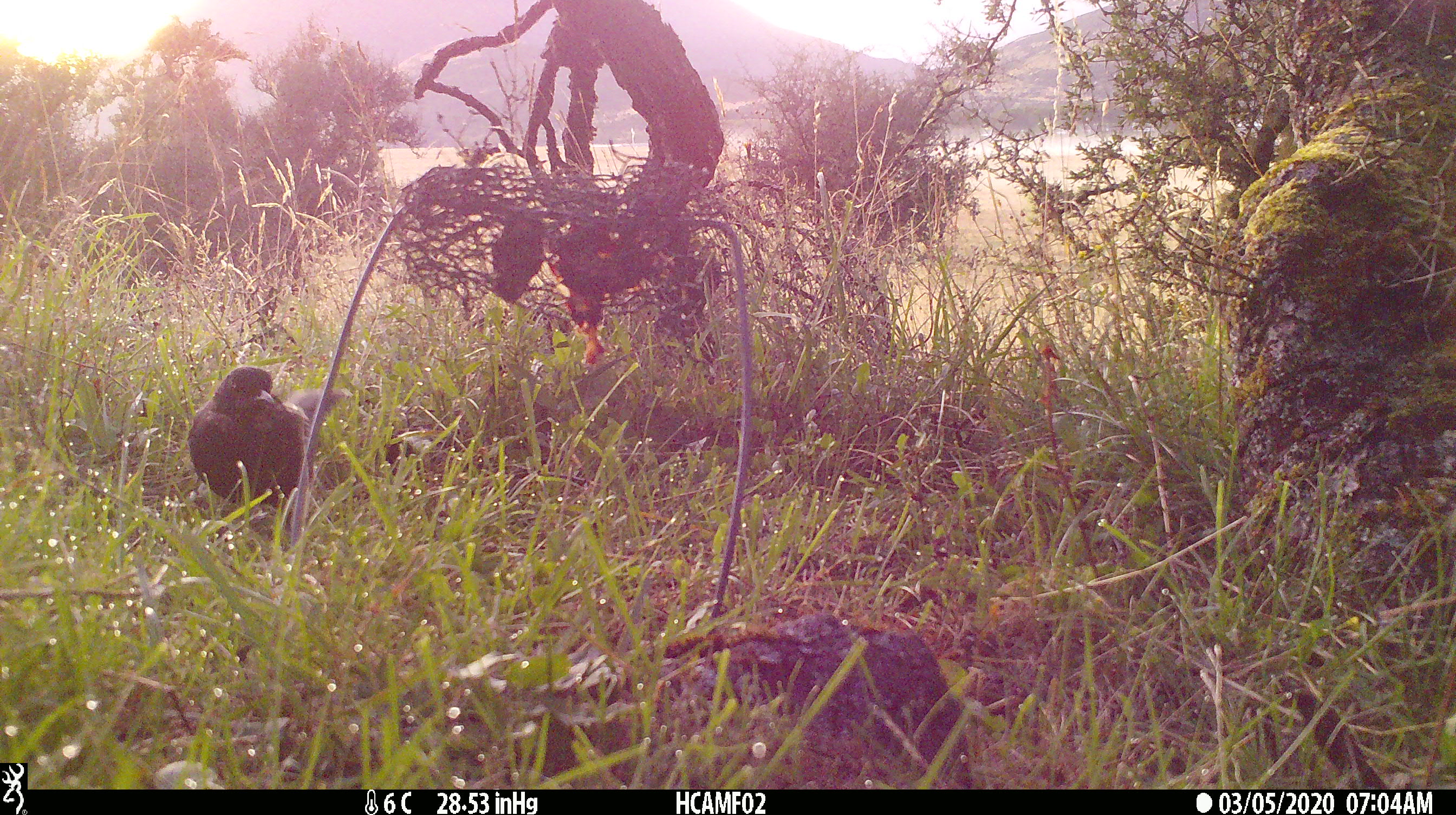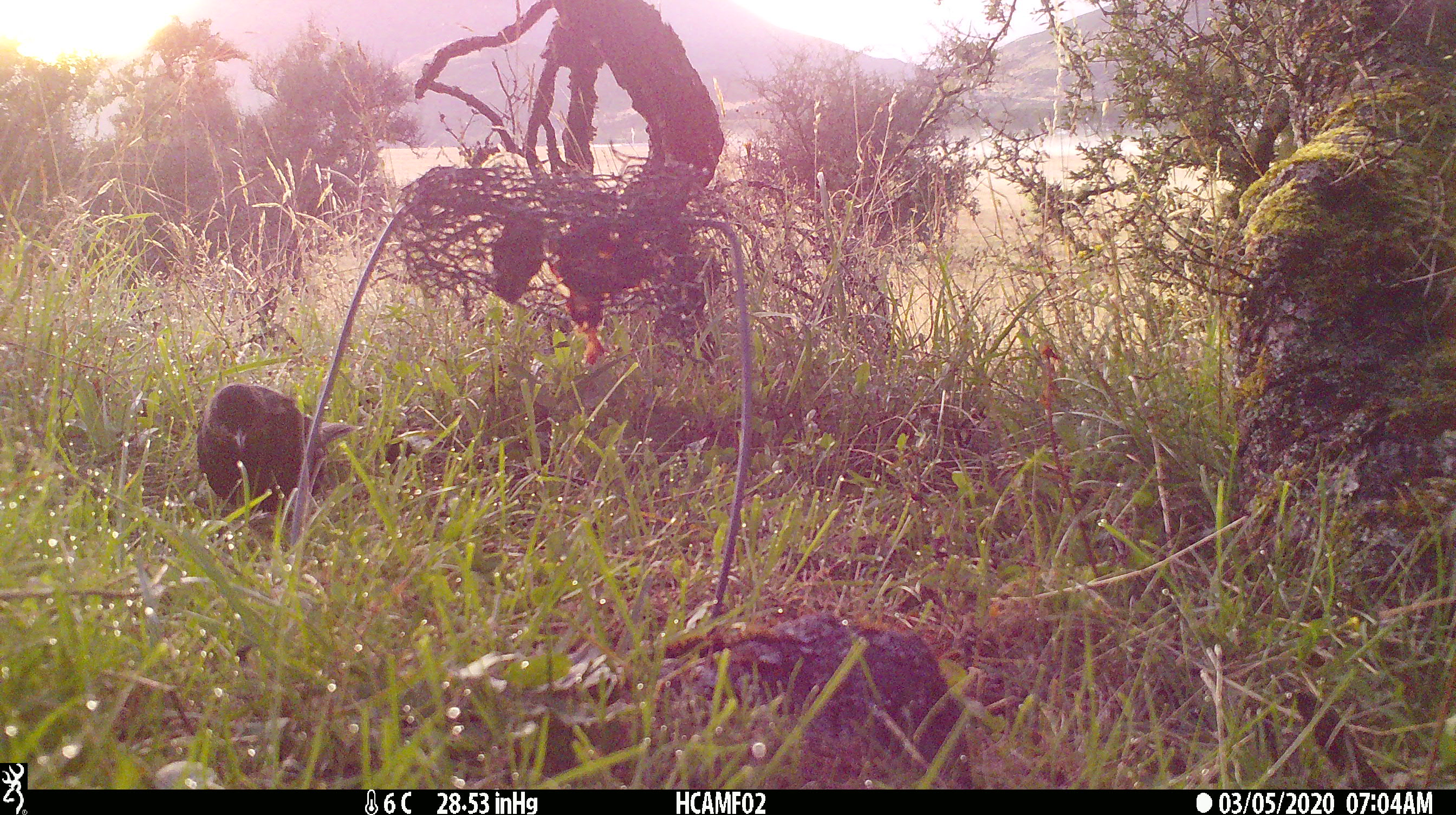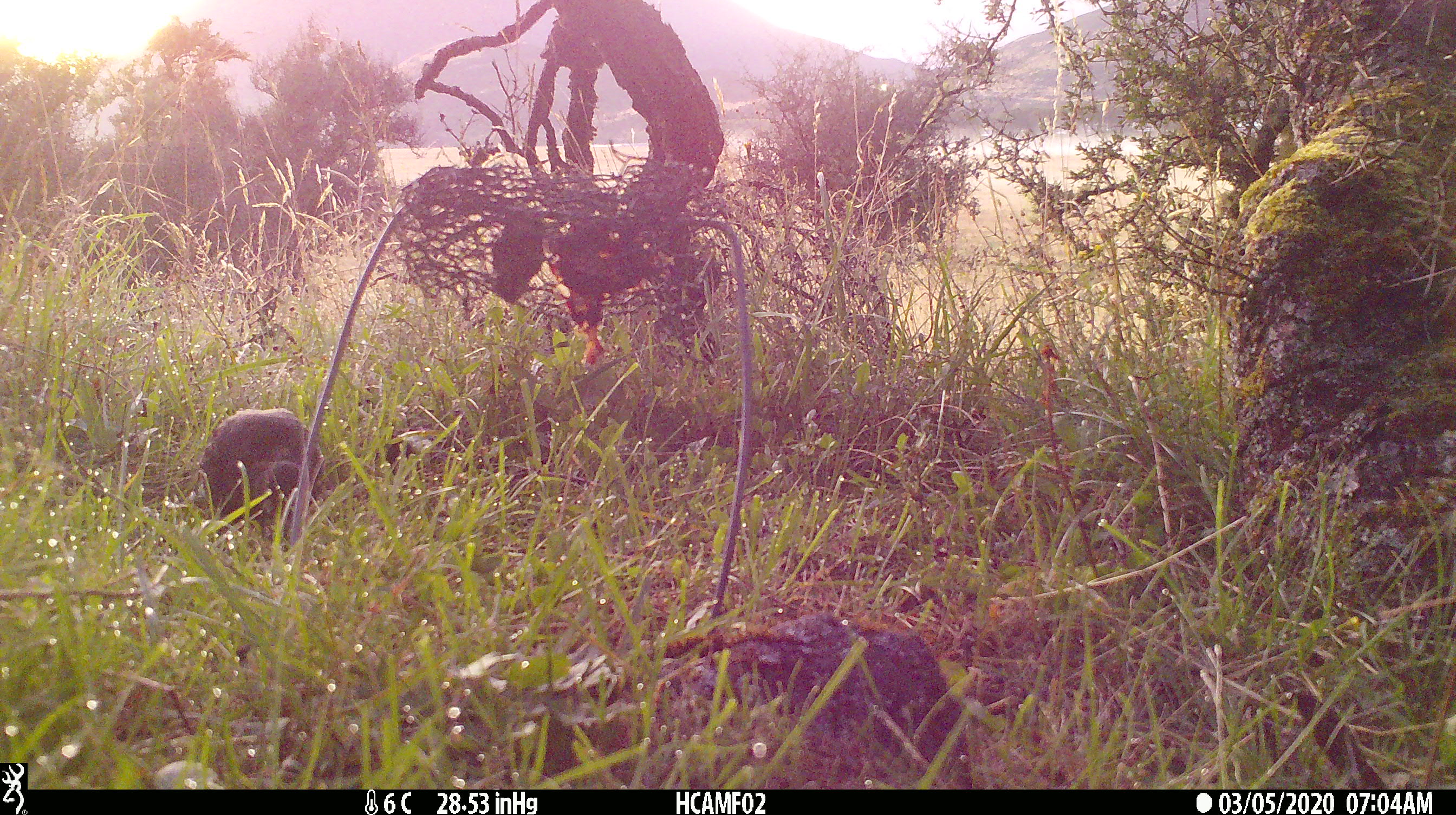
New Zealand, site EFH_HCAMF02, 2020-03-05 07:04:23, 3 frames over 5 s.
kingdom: Animalia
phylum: Chordata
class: Aves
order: Passeriformes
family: Turdidae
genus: Turdus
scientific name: Turdus merula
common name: eurasian blackbird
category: blackbird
Blackbird (eurasian blackbird) (Turdus merula).